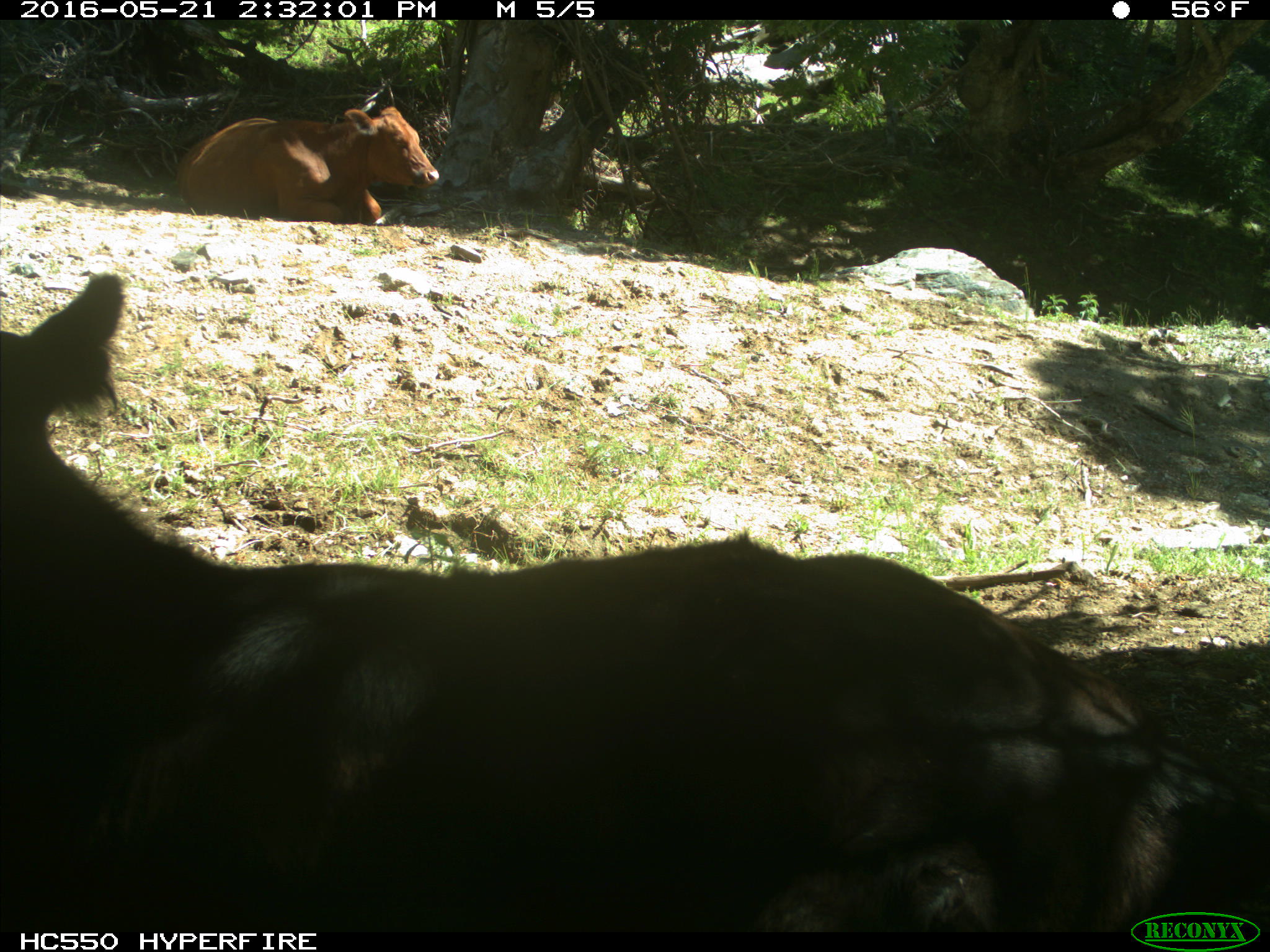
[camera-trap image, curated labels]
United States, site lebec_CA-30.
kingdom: Animalia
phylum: Chordata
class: Mammalia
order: Artiodactyla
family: Bovidae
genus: Bos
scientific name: Bos taurus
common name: domestic cow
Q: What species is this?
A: Bos taurus (domestic cow).